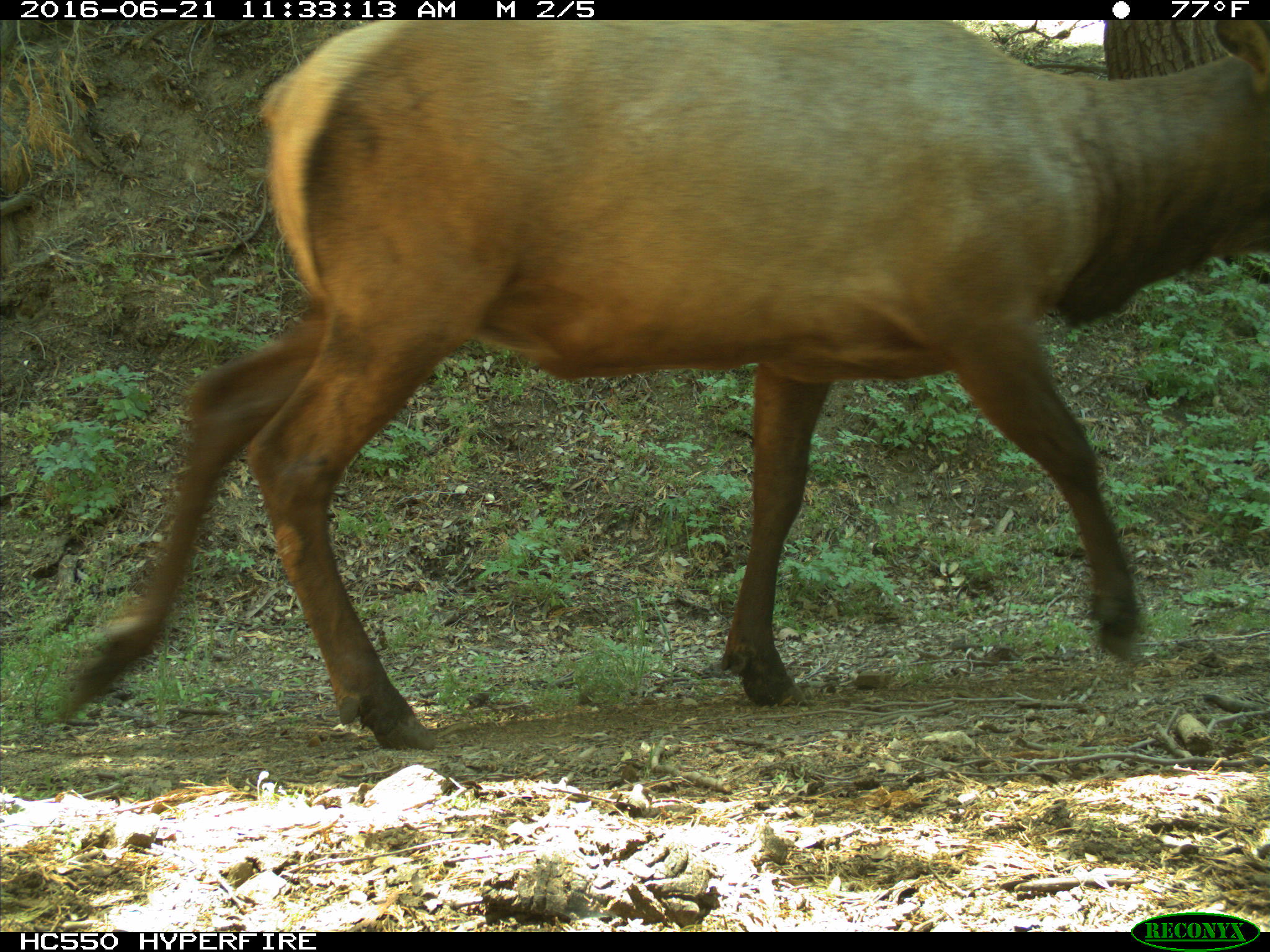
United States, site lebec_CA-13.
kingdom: Animalia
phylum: Chordata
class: Mammalia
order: Artiodactyla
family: Cervidae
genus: Cervus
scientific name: Cervus canadensis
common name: elk